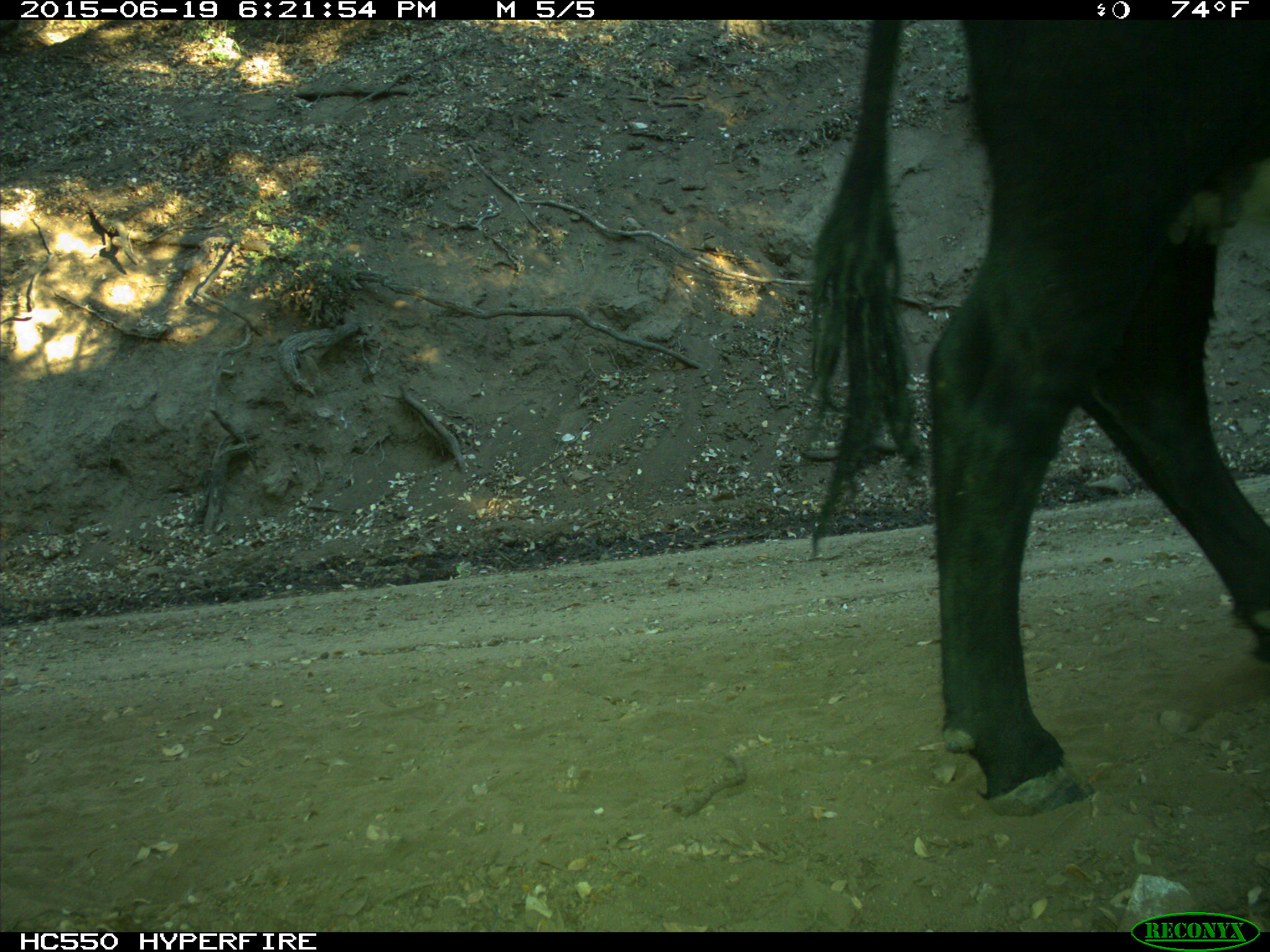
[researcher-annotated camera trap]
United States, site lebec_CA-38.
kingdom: Animalia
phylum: Chordata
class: Mammalia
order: Artiodactyla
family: Bovidae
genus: Bos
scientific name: Bos taurus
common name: domestic cow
Bos taurus (domestic cow).